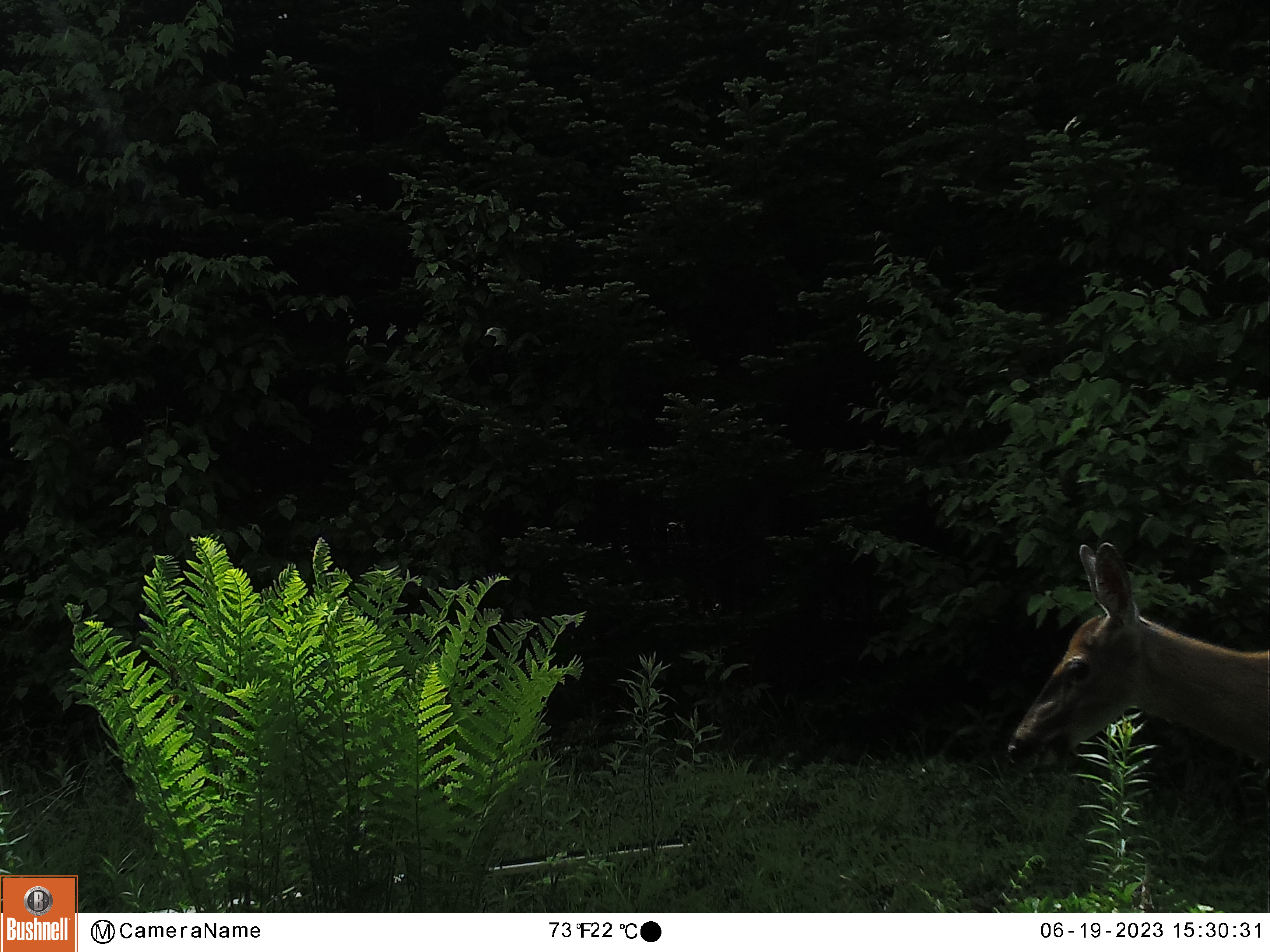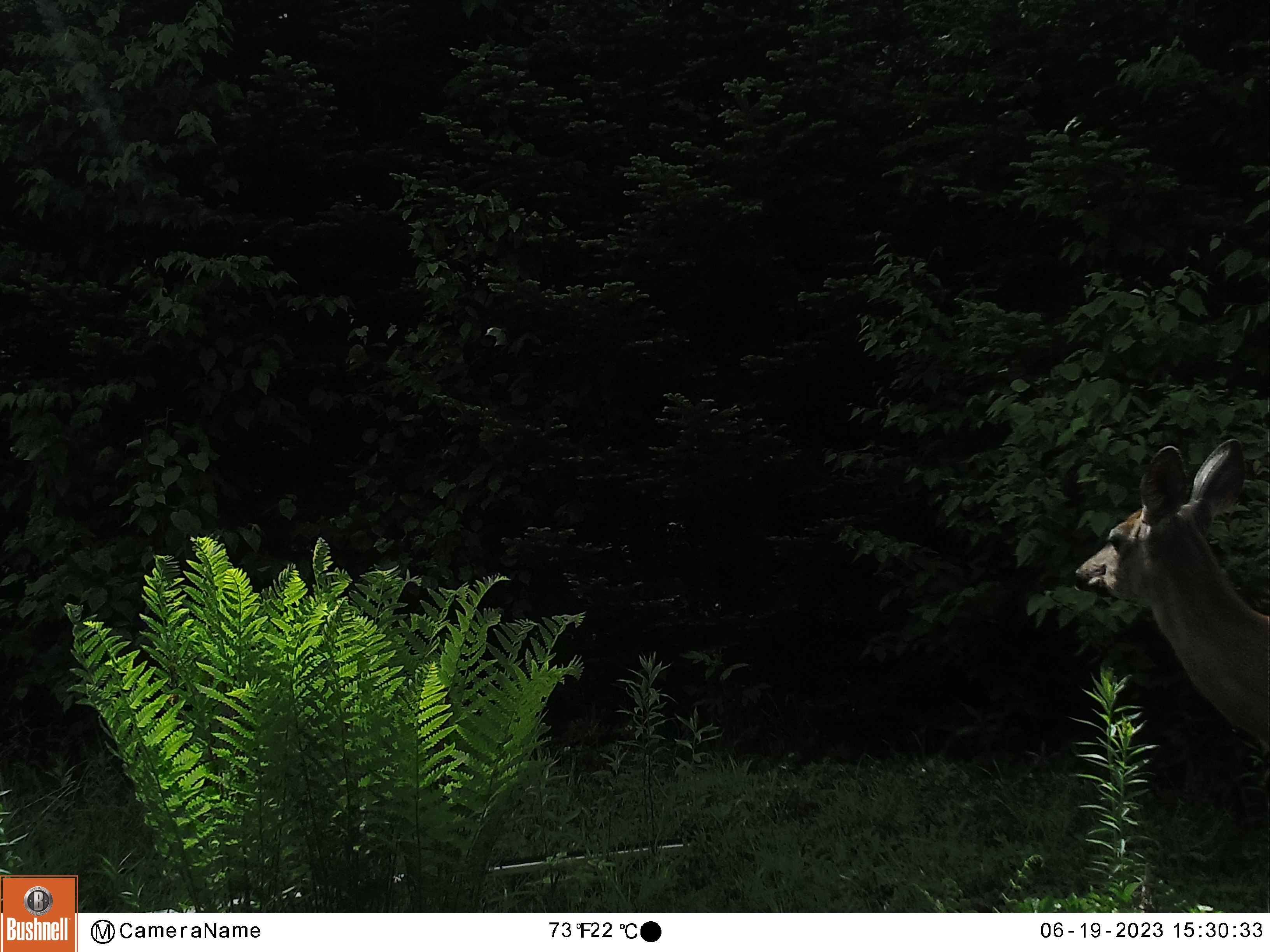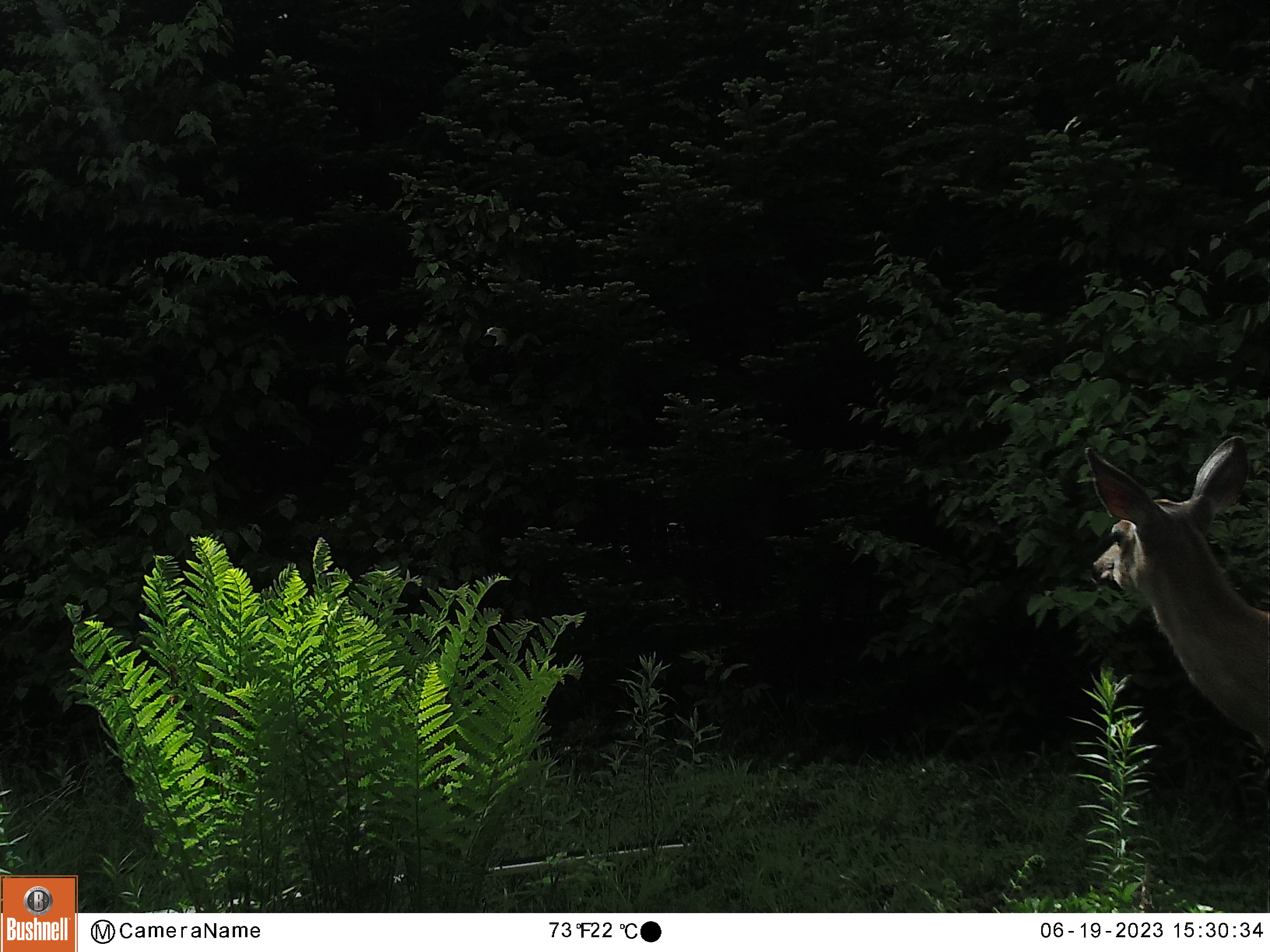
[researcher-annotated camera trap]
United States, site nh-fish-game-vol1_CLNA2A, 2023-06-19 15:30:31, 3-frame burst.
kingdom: Animalia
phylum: Chordata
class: Mammalia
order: Artiodactyla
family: Cervidae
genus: Odocoileus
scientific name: Odocoileus virginianus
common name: white-tailed deer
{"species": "white-tailed deer (Odocoileus virginianus)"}